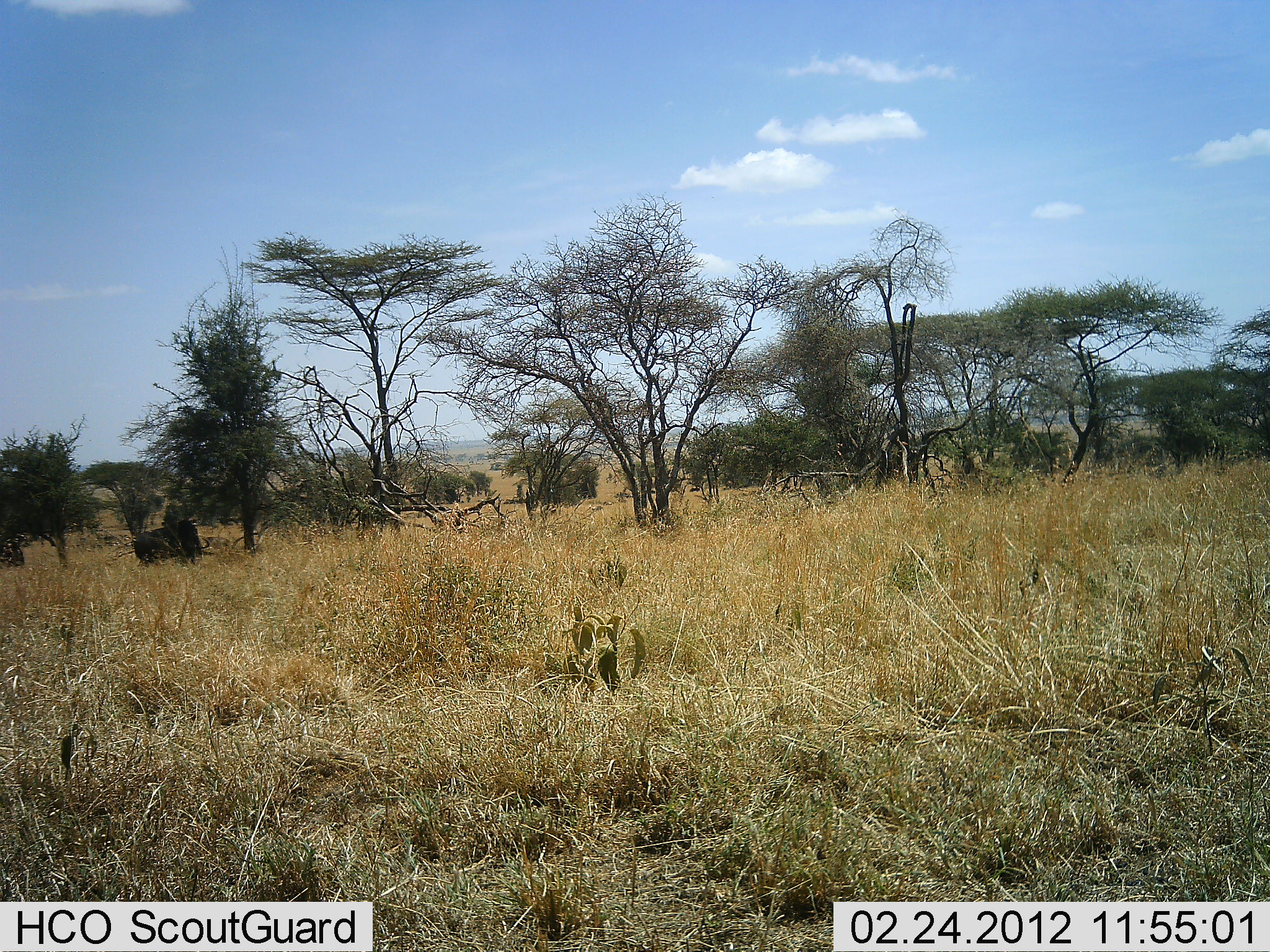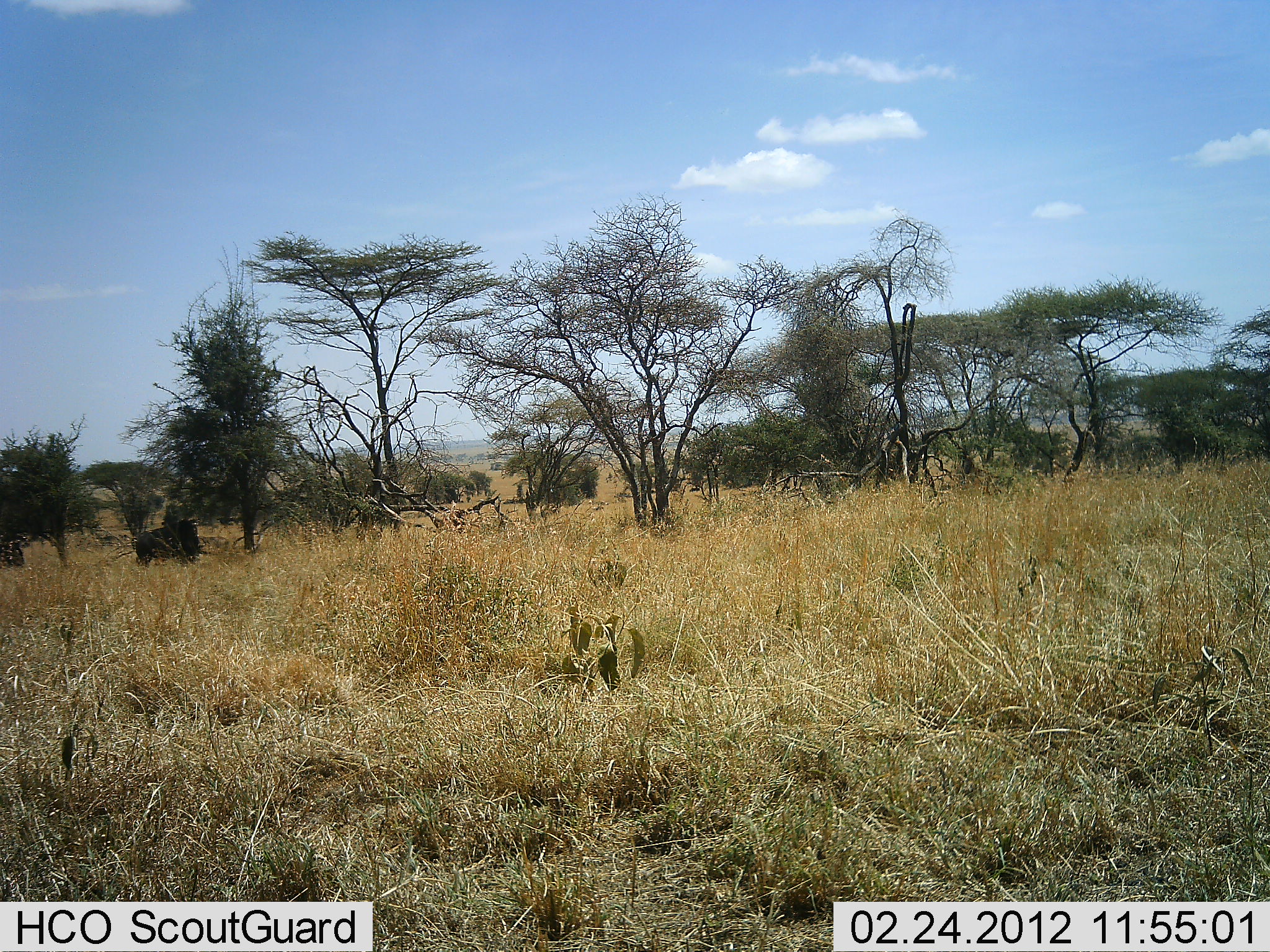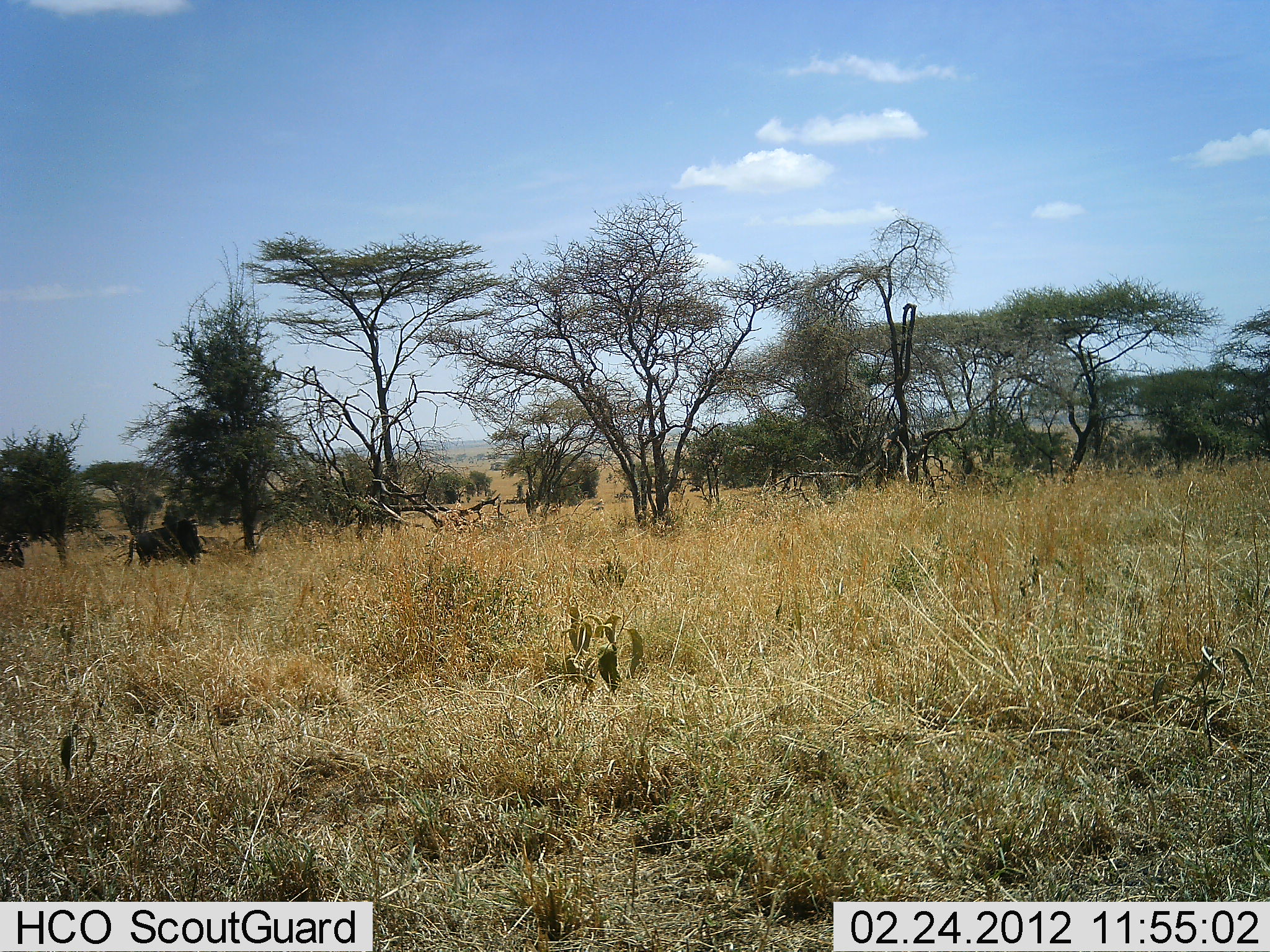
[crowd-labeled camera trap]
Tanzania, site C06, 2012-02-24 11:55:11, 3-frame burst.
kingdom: Animalia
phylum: Chordata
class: Mammalia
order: Artiodactyla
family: Bovidae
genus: Connochaetes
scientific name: Connochaetes taurinus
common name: blue wildebeest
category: wildebeest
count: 1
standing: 50%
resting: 0%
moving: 0%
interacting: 0%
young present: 0%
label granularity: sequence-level